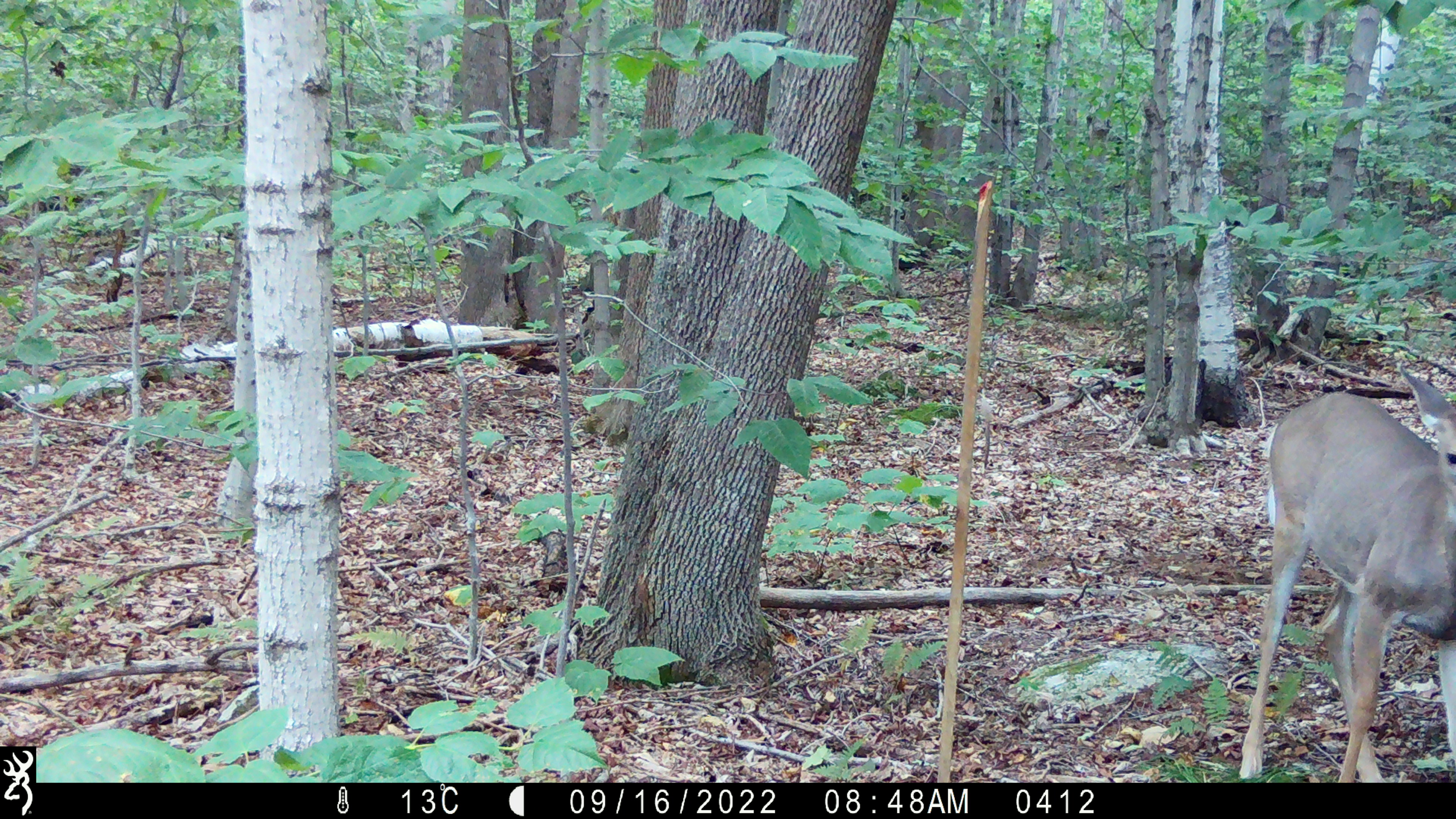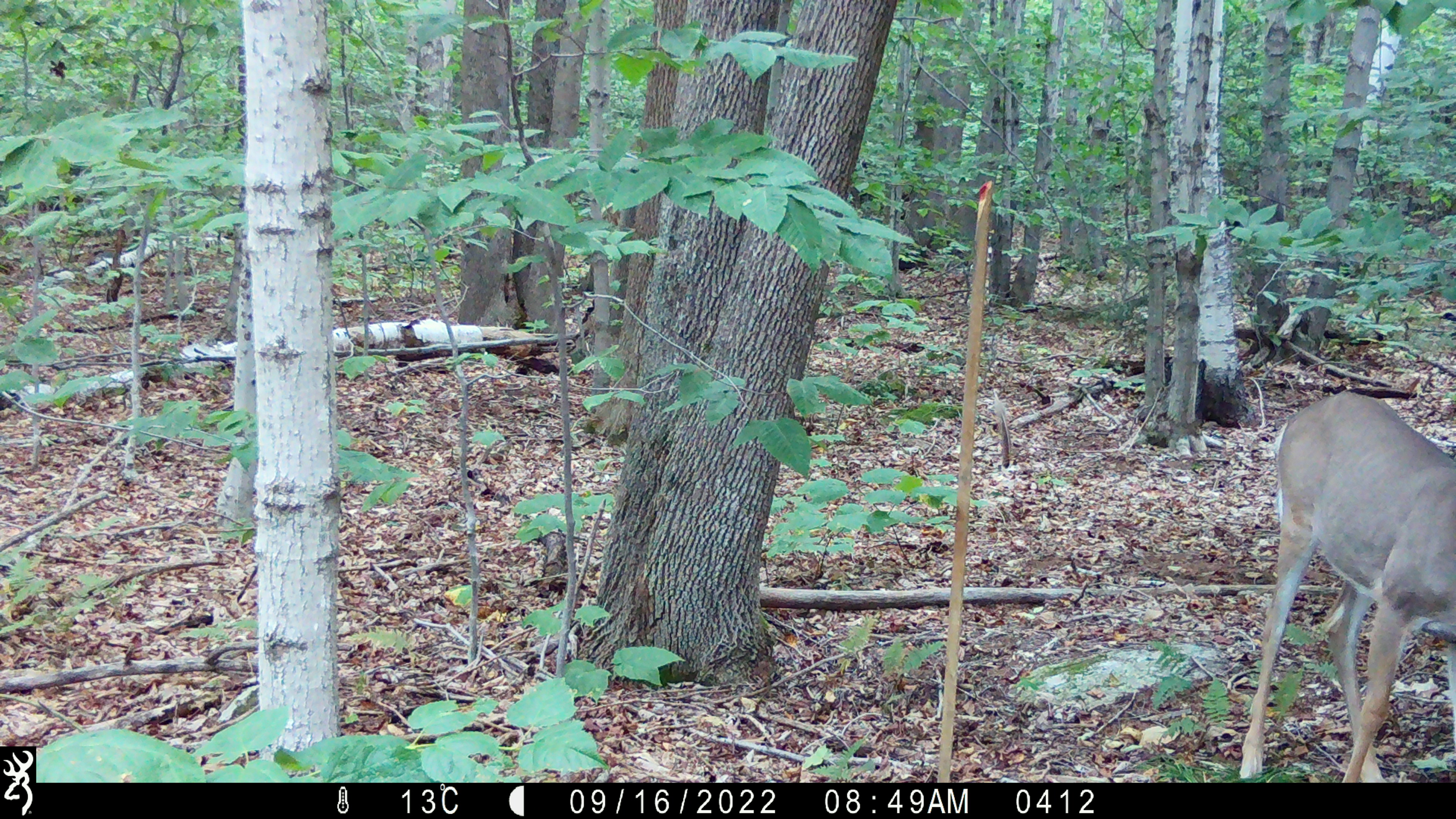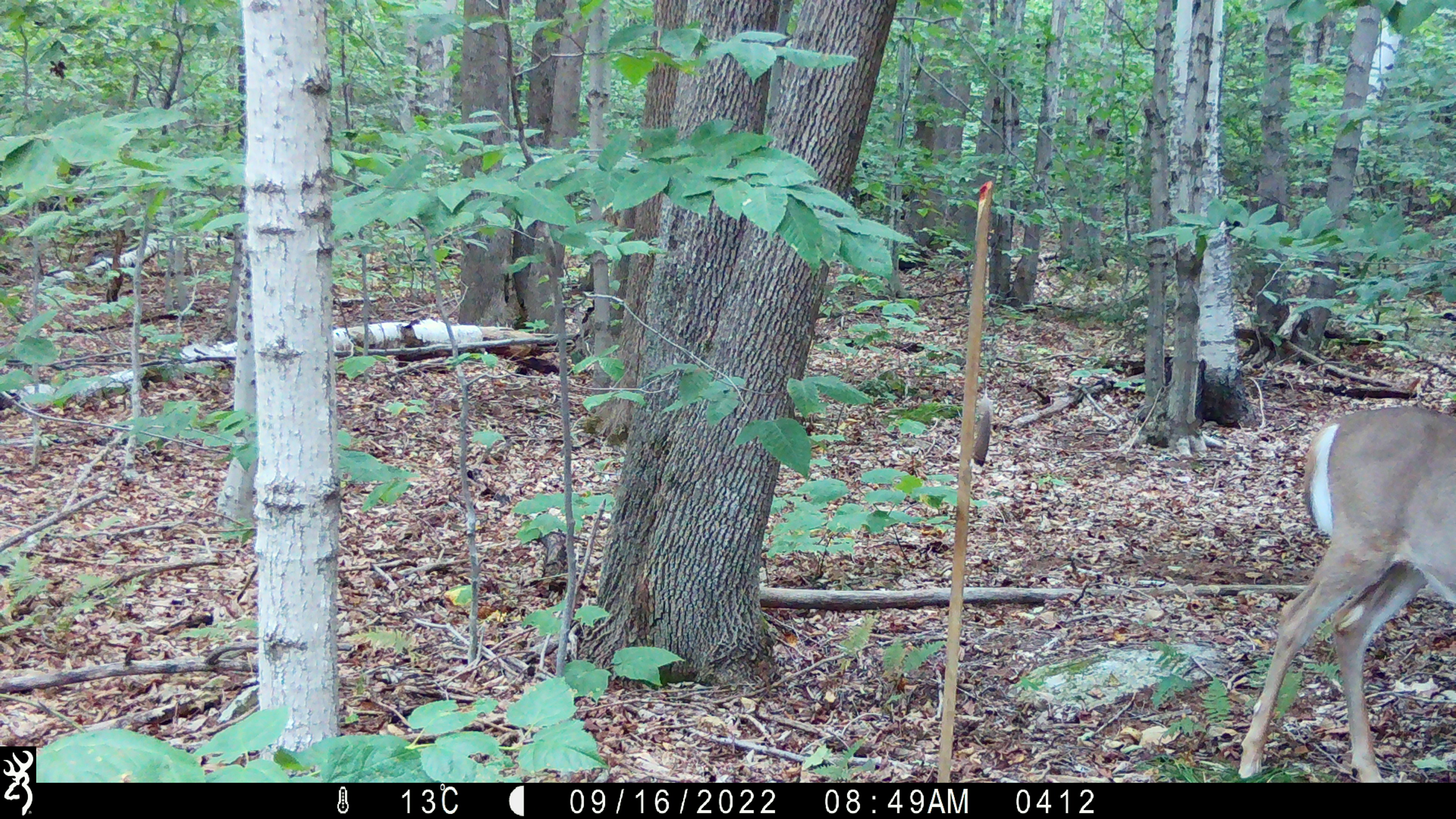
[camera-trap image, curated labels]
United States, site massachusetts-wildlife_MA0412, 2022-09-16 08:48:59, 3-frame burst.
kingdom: Animalia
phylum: Chordata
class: Mammalia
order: Artiodactyla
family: Cervidae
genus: Odocoileus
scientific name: Odocoileus virginianus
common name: white-tailed deer